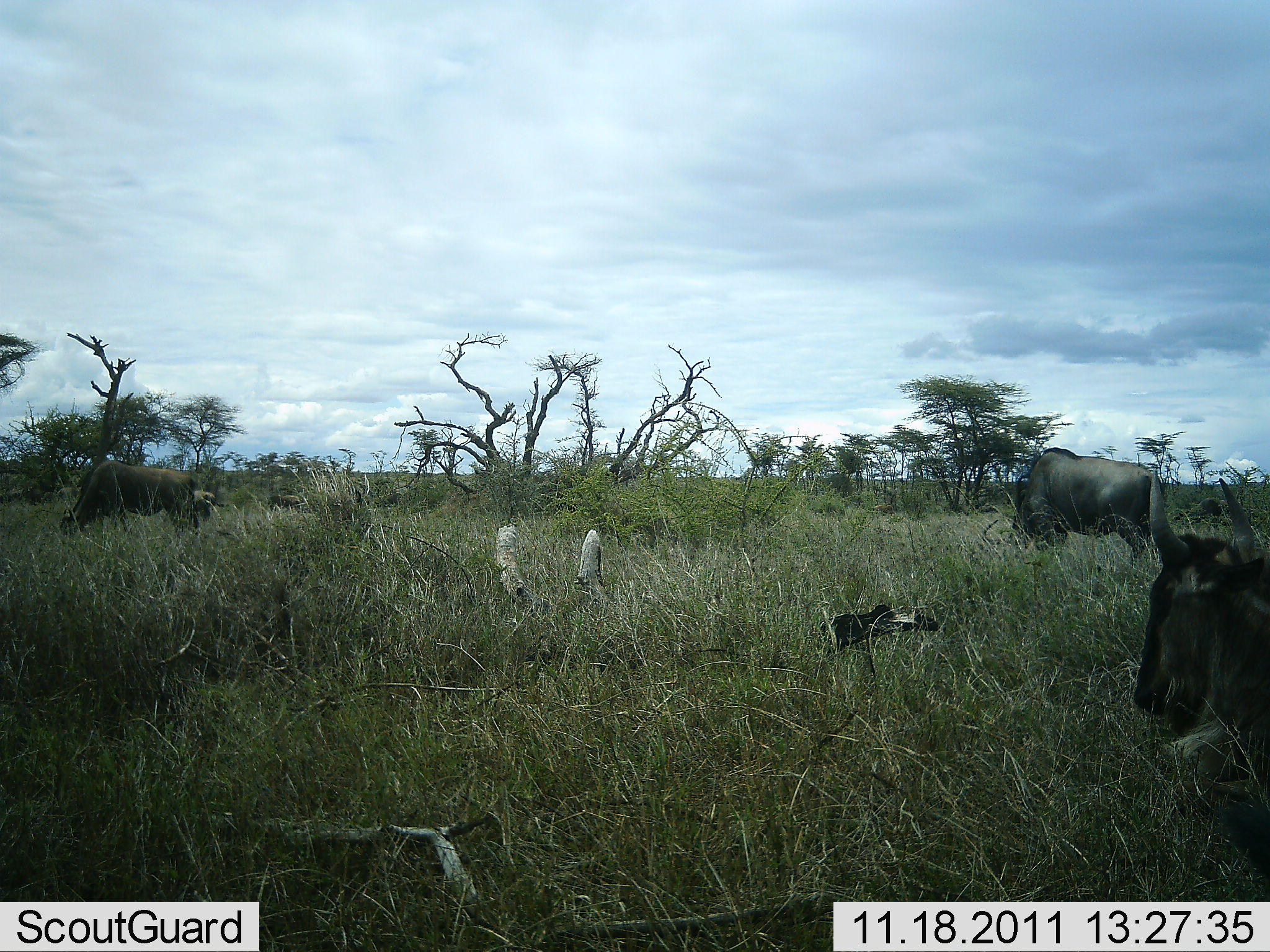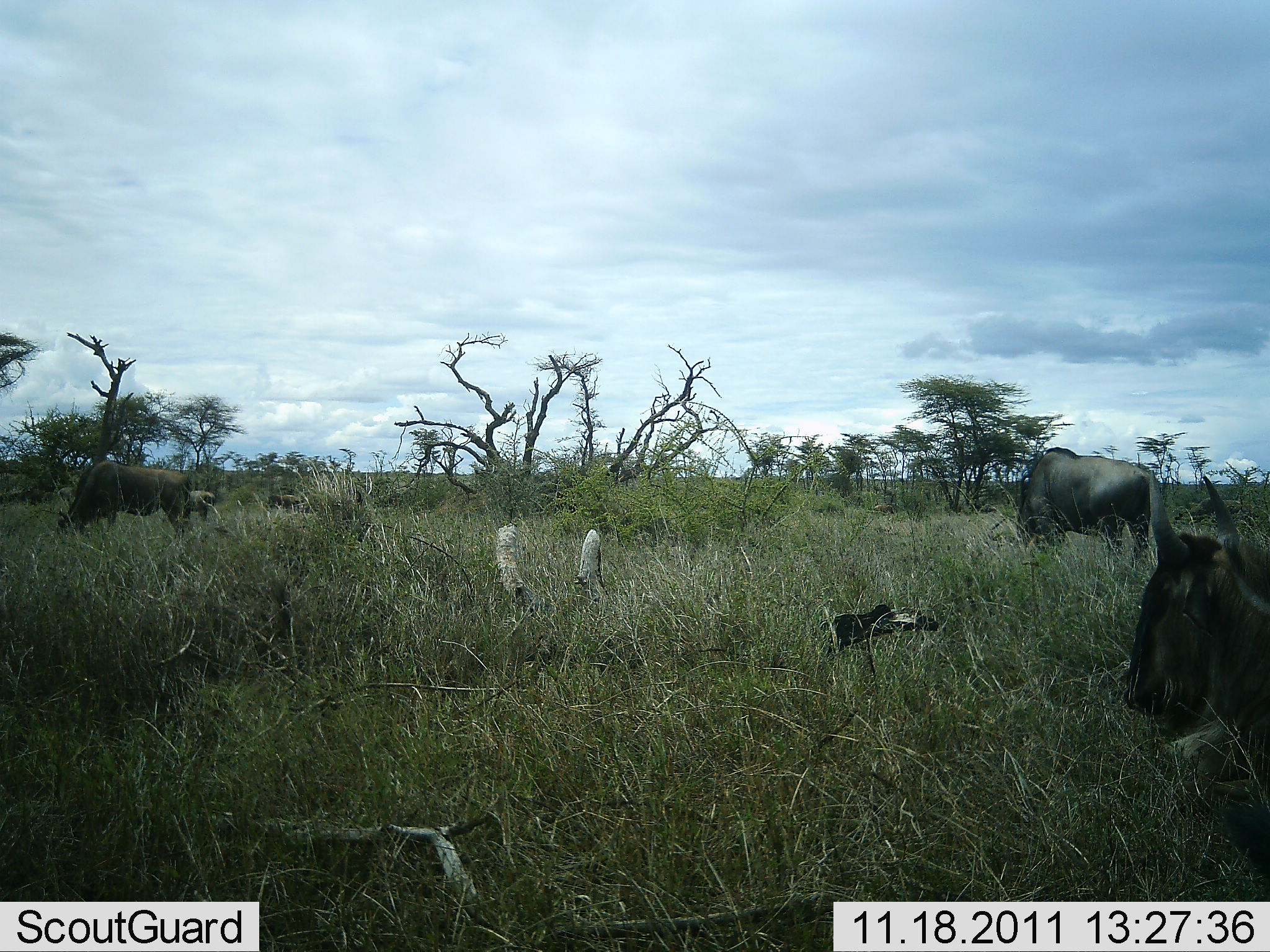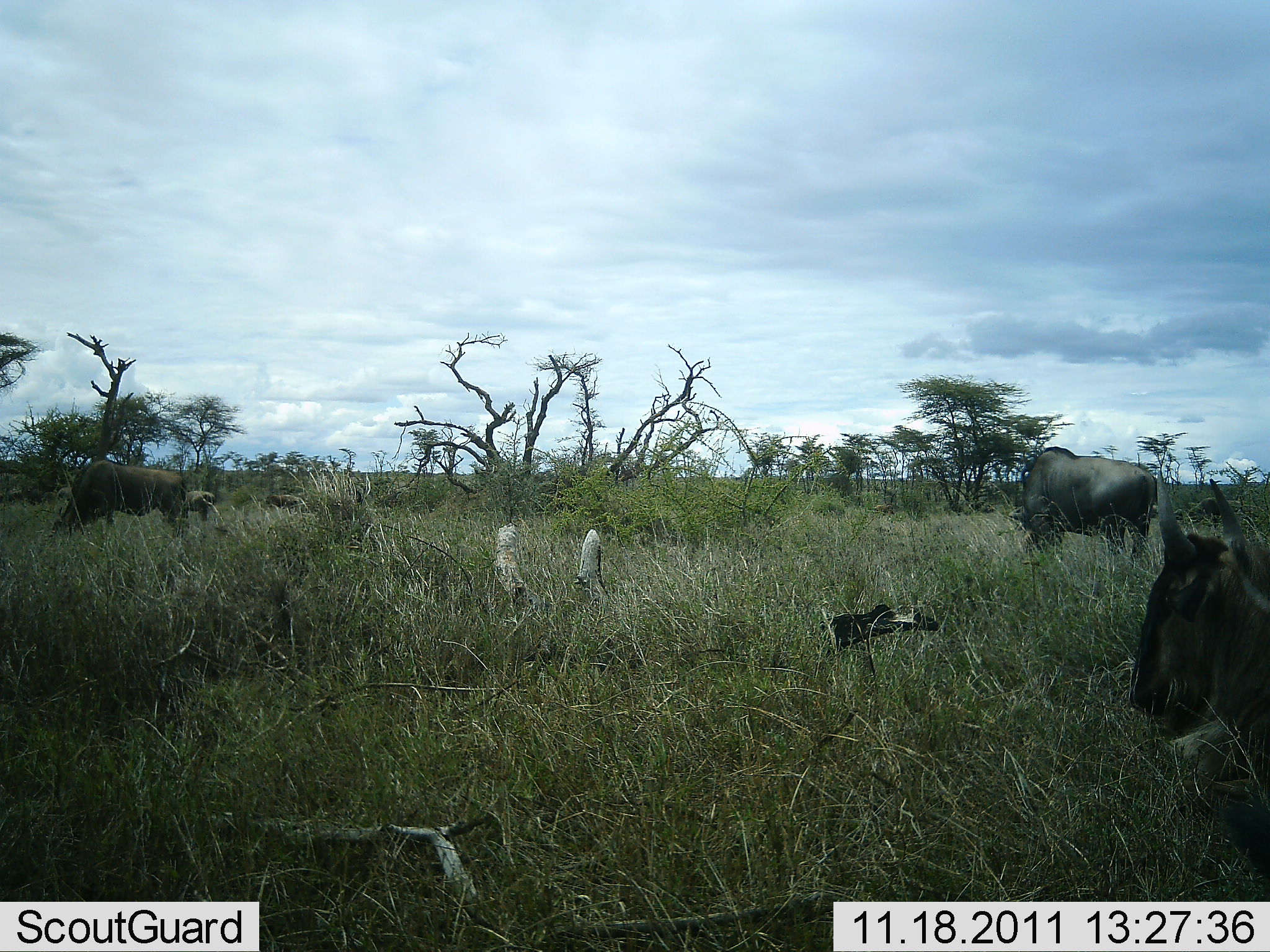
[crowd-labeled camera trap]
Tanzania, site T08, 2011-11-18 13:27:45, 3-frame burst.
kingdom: Animalia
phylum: Chordata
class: Mammalia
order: Artiodactyla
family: Bovidae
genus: Connochaetes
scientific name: Connochaetes taurinus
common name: blue wildebeest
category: wildebeest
Wildebeest (blue wildebeest) (Connochaetes taurinus), count 5. Behavior (volunteer vote fractions): standing 57%, resting 71%, moving 0%, interacting 0%. Young present (vote fraction): 0%. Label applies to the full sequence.